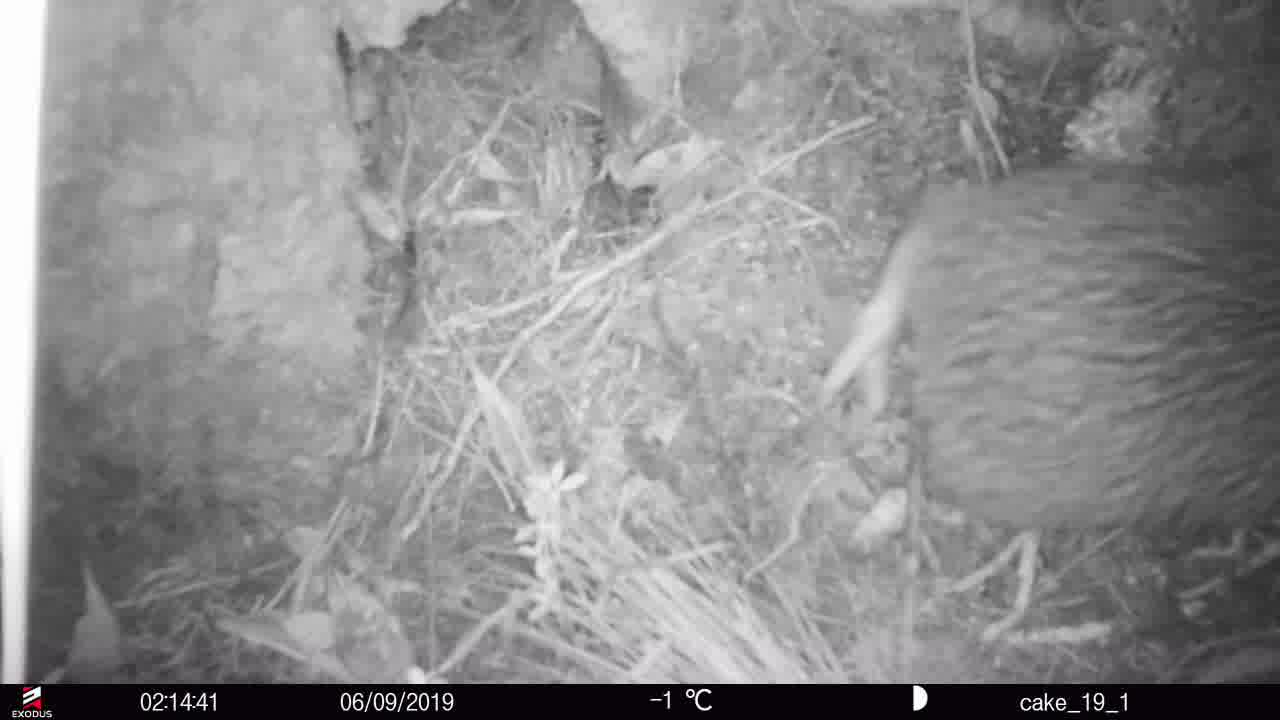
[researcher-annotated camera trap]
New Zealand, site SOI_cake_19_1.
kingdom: Animalia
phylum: Chordata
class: Aves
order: Apterygiformes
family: Apterygidae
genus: Apteryx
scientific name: Apteryx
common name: kiwi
Kiwi (Apteryx).